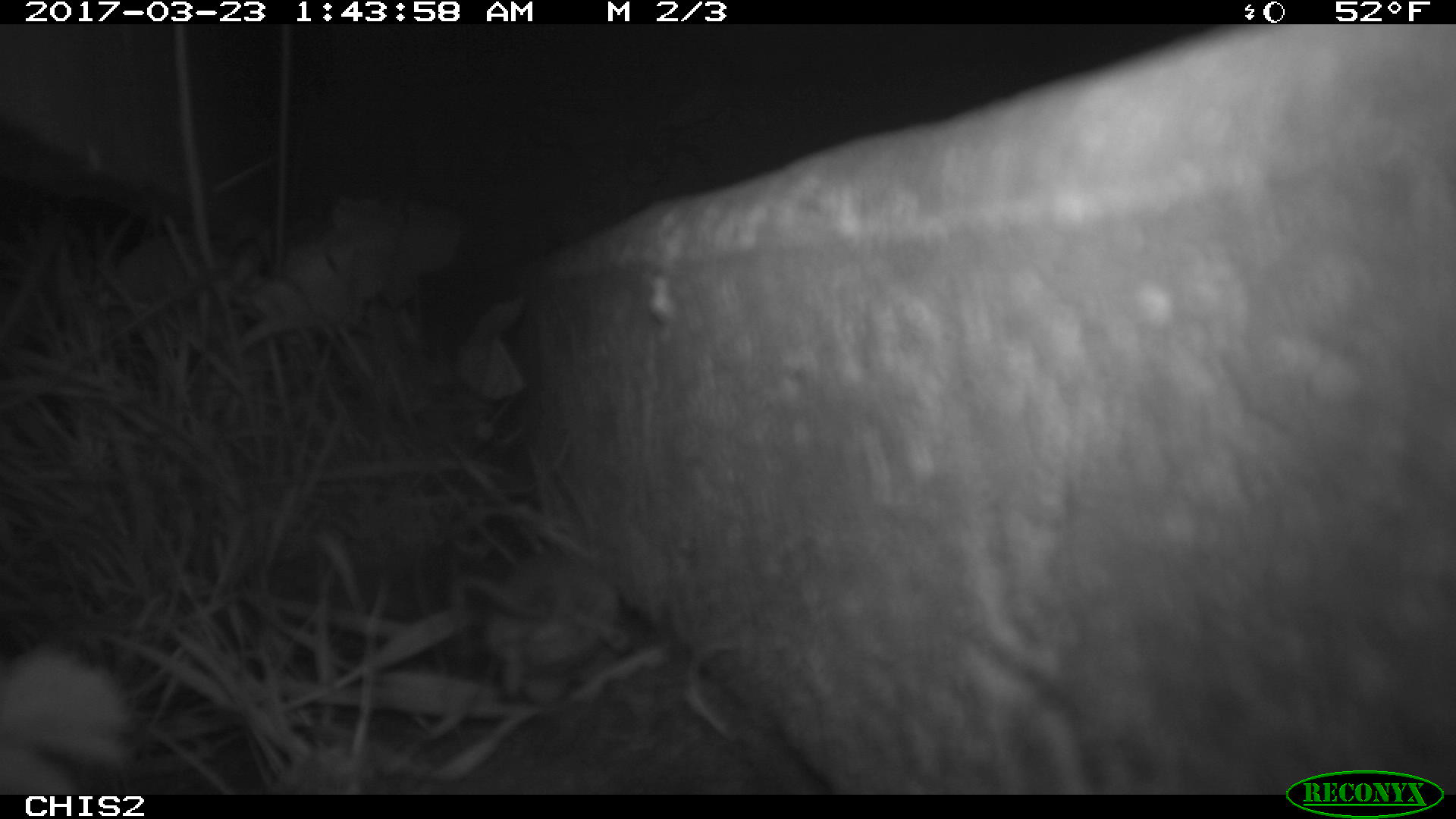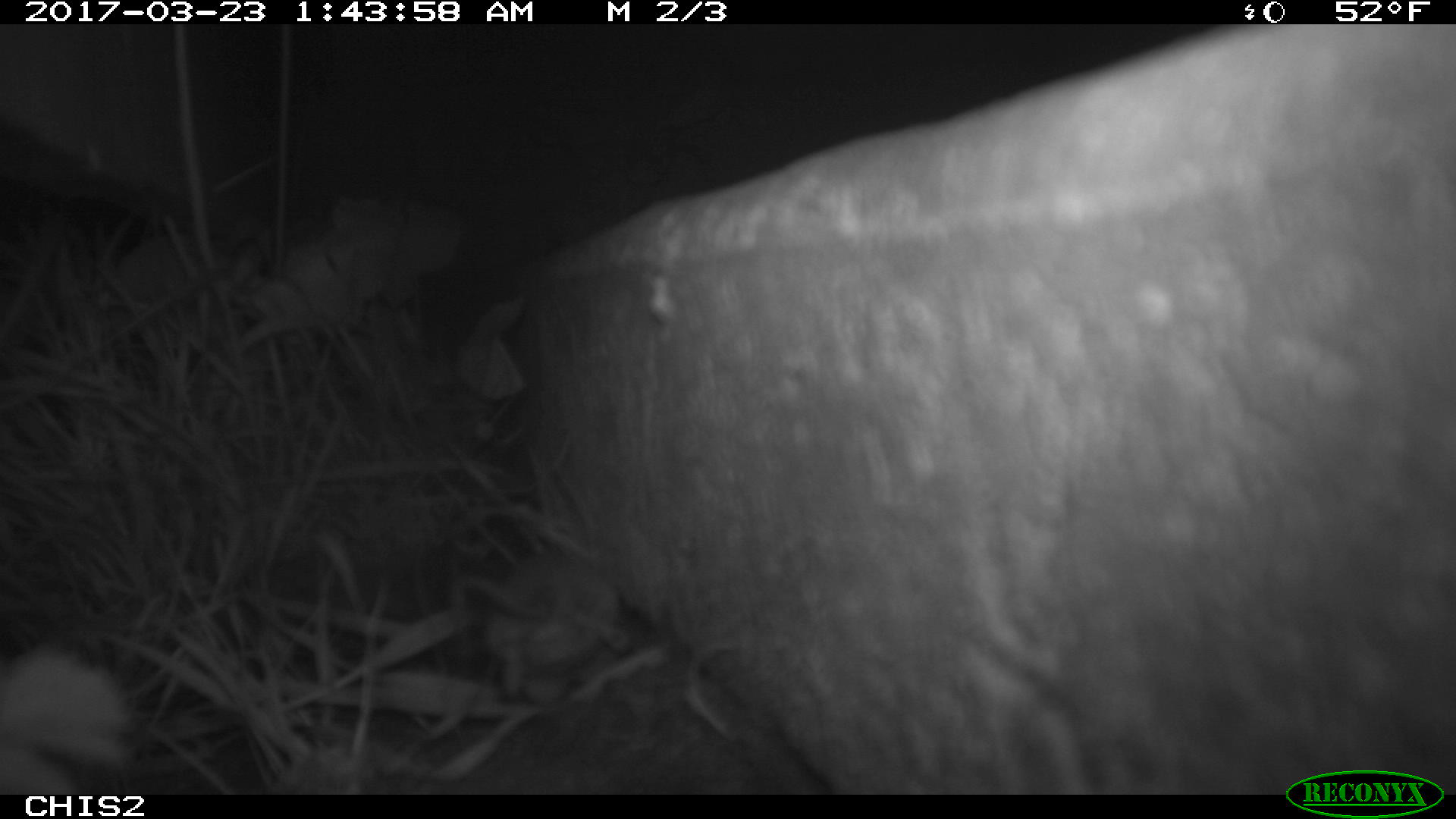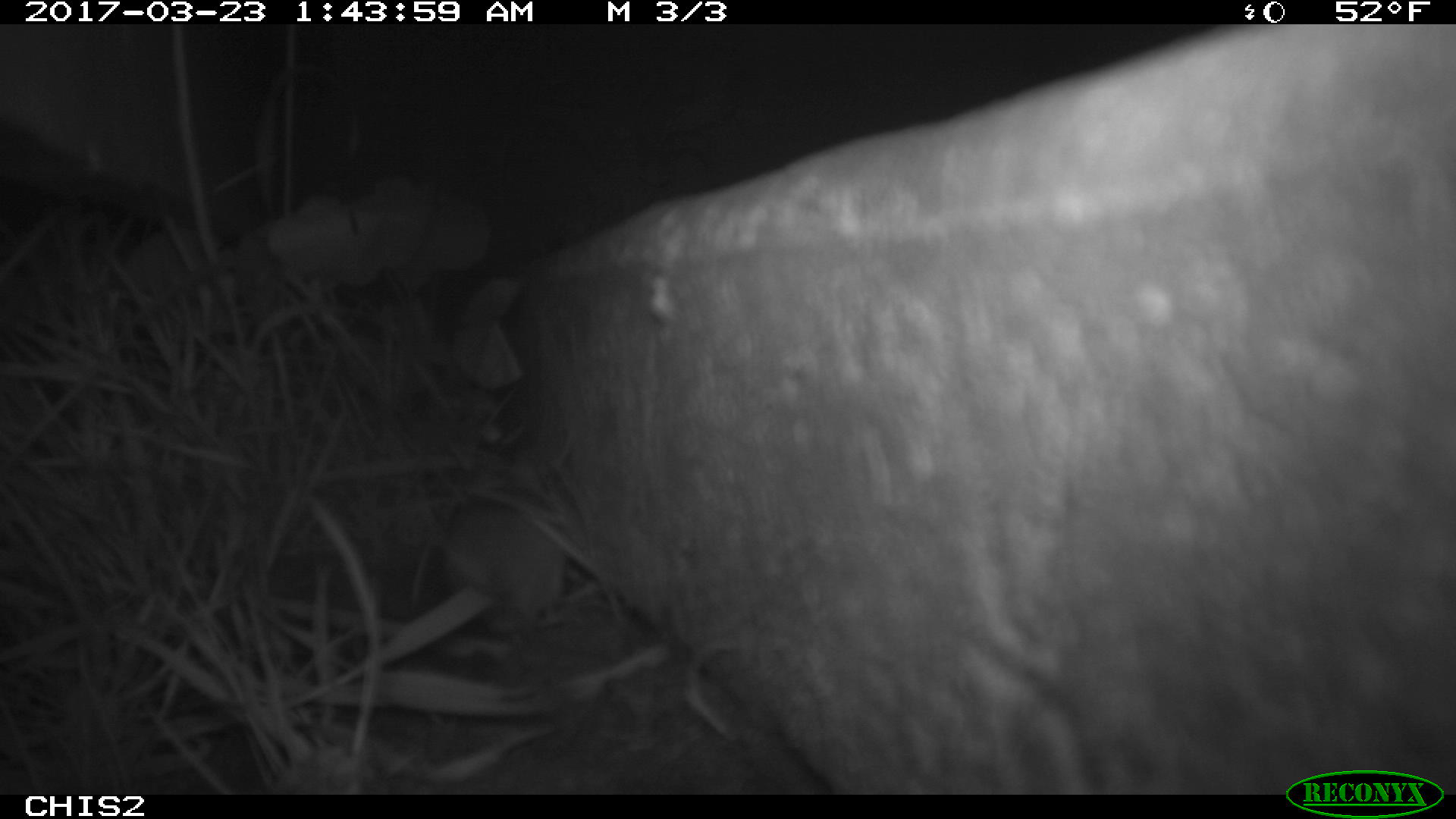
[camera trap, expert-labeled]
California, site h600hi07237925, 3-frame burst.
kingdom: Animalia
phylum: Chordata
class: Mammalia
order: Rodentia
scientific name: Rodentia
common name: rodent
Rodent (Rodentia).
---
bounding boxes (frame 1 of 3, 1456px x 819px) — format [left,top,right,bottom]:
rodent: [0,645,145,799]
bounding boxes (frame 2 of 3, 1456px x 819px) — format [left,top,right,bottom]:
rodent: [450,554,627,701]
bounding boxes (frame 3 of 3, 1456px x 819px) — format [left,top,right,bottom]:
rodent: [441,494,582,758]